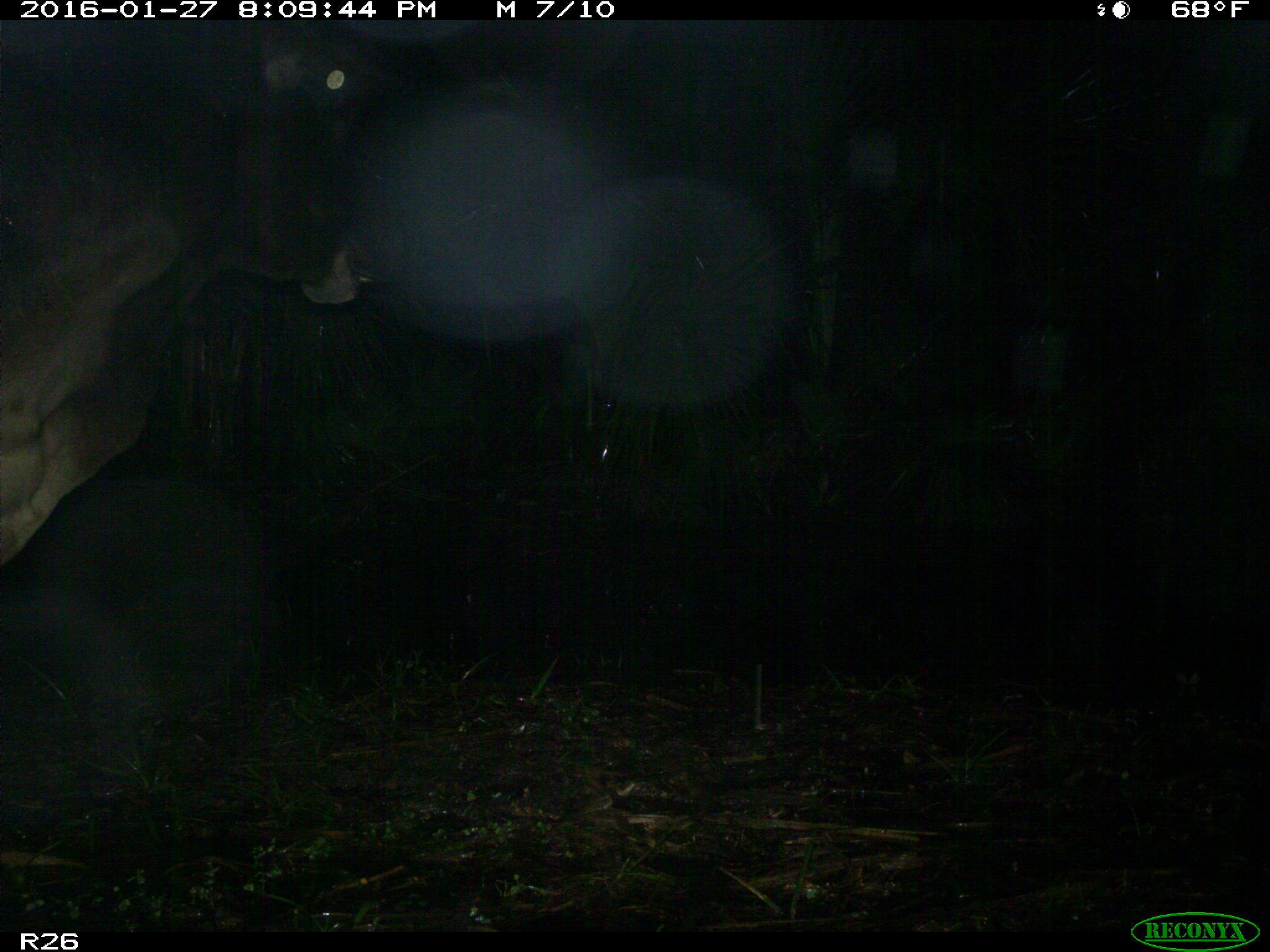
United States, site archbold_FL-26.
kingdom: Animalia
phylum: Chordata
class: Mammalia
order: Artiodactyla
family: Bovidae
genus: Bos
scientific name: Bos taurus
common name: domestic cow